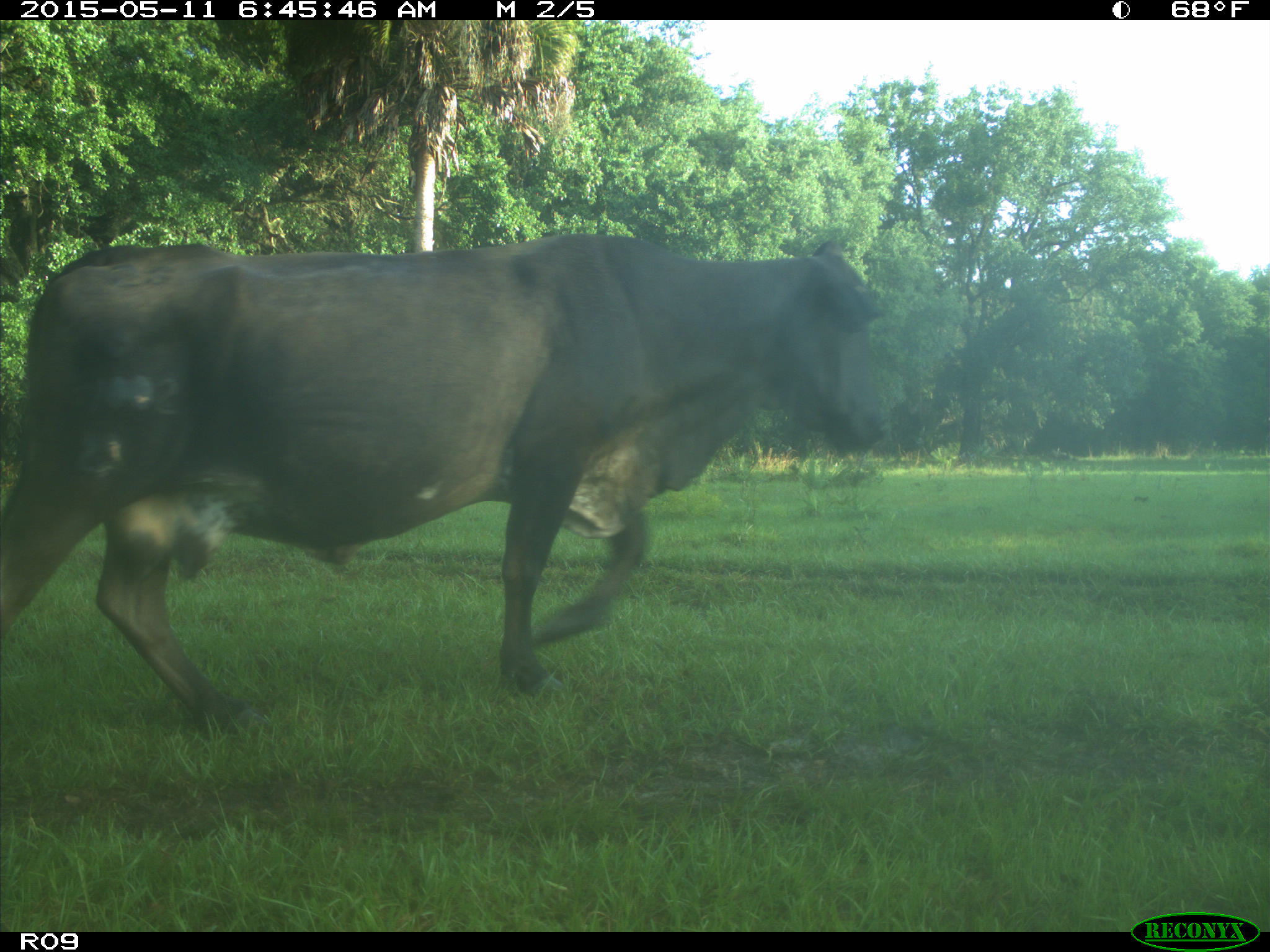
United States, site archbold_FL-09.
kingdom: Animalia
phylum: Chordata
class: Mammalia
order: Artiodactyla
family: Bovidae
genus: Bos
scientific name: Bos taurus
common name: domestic cow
Bos taurus (domestic cow).